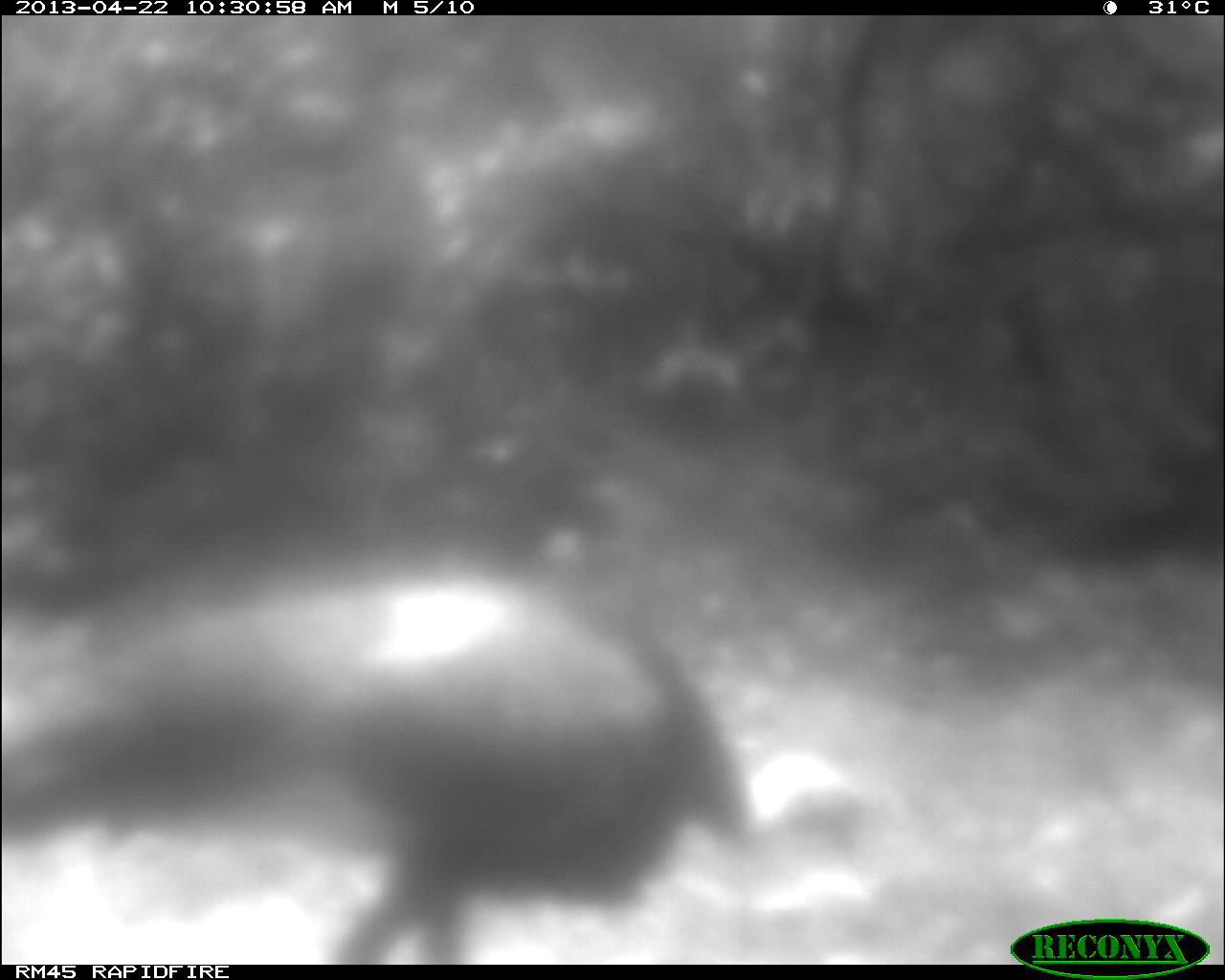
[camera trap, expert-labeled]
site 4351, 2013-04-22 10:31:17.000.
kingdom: Animalia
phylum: Chordata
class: Aves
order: Galliformes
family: Phasianidae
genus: Meleagris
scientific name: Meleagris ocellata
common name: ocellated turkey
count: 1